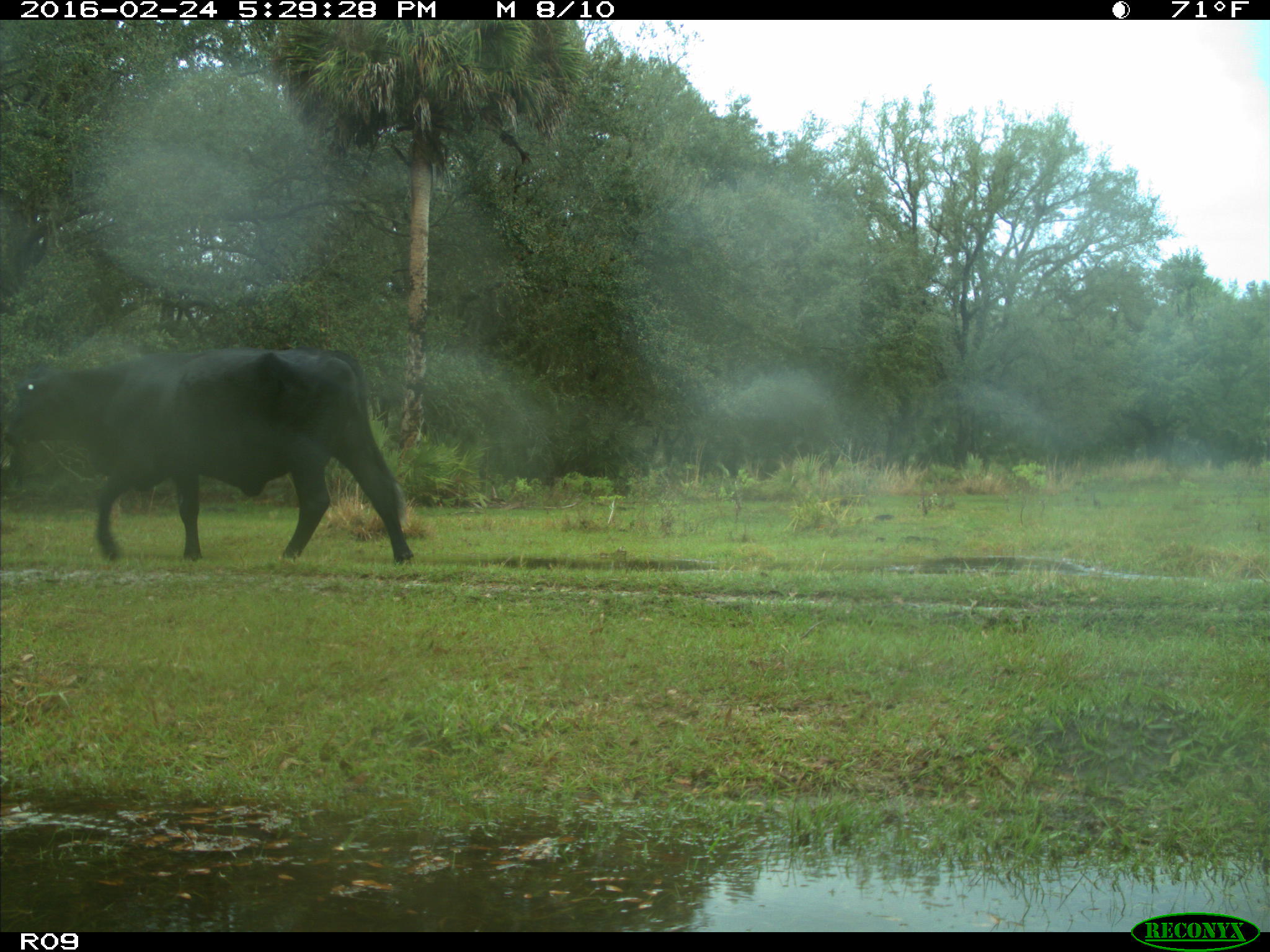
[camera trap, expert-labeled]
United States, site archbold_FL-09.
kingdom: Animalia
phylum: Chordata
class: Mammalia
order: Artiodactyla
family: Bovidae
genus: Bos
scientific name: Bos taurus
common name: domestic cow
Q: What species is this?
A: Bos taurus (domestic cow).